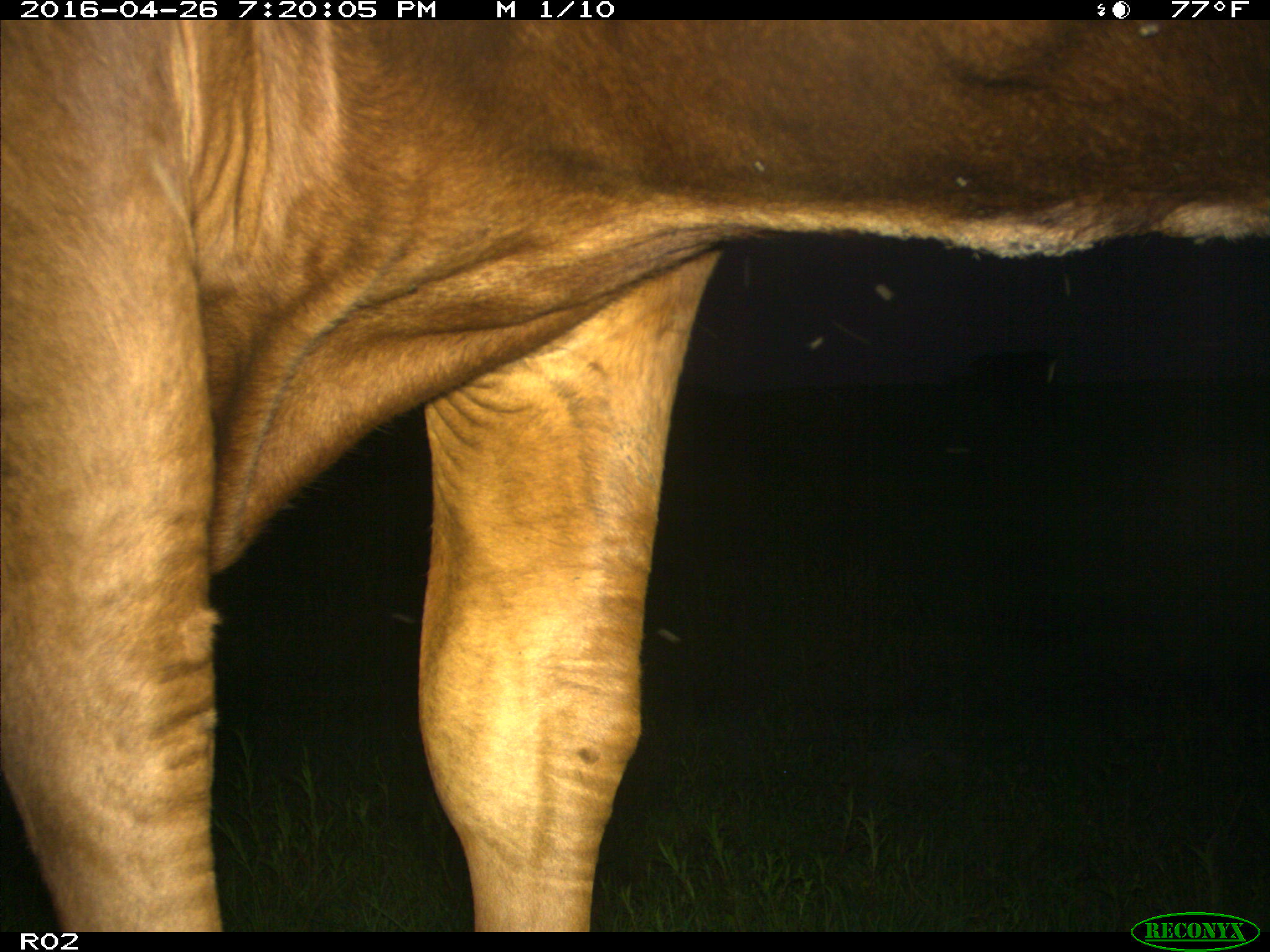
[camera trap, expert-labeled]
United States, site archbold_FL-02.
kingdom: Animalia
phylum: Chordata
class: Mammalia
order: Artiodactyla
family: Bovidae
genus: Bos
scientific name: Bos taurus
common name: domestic cow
Bos taurus (domestic cow).